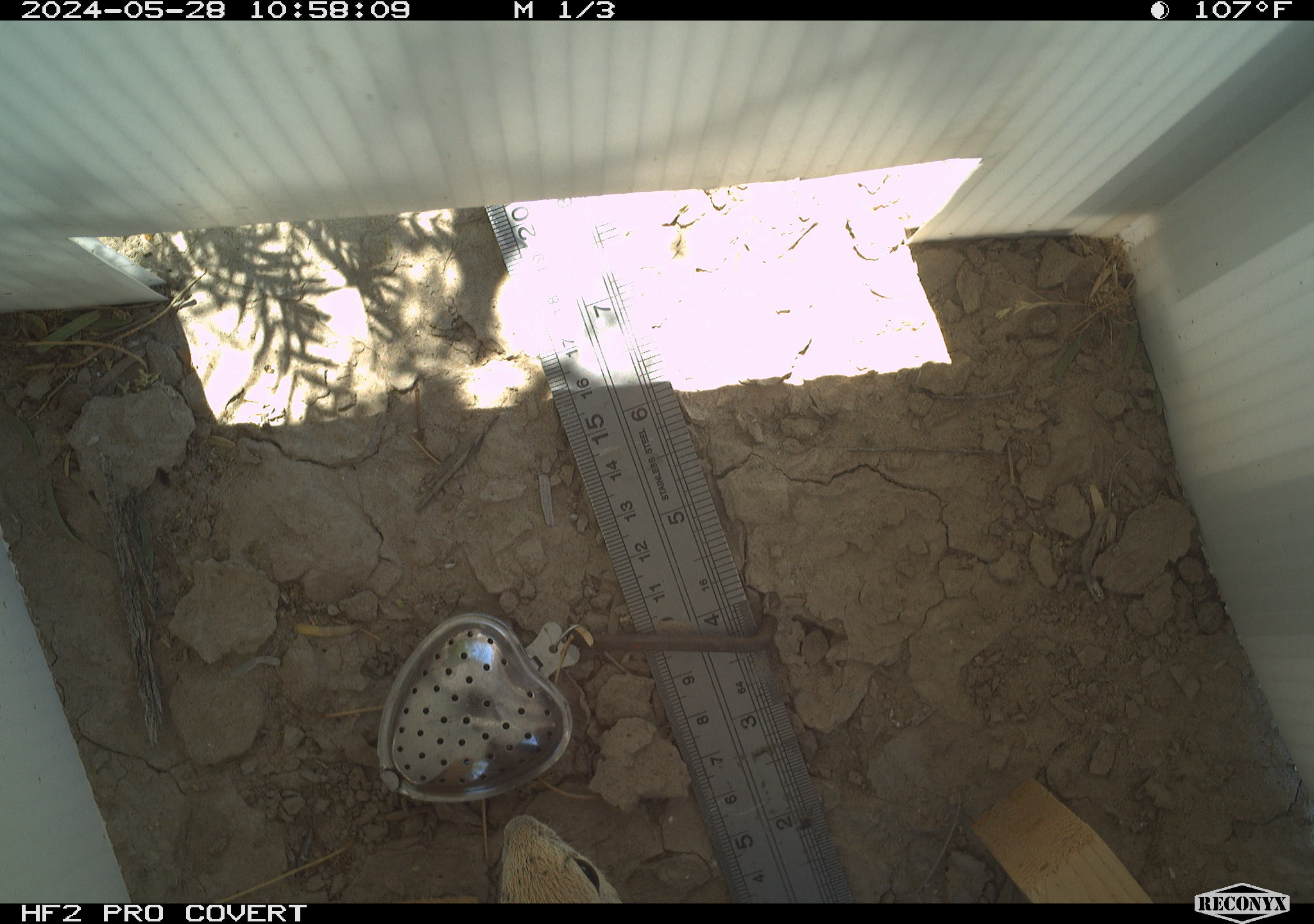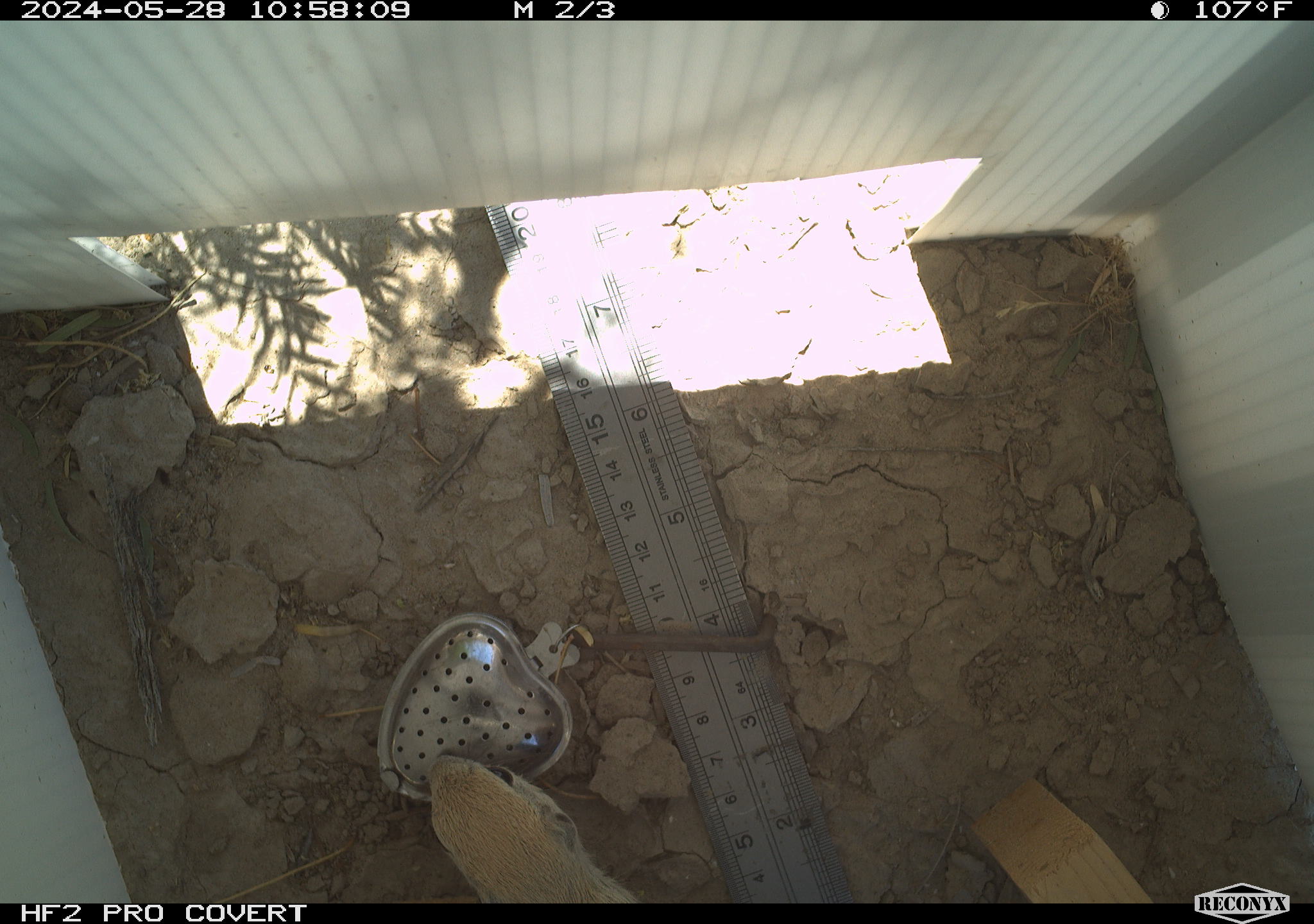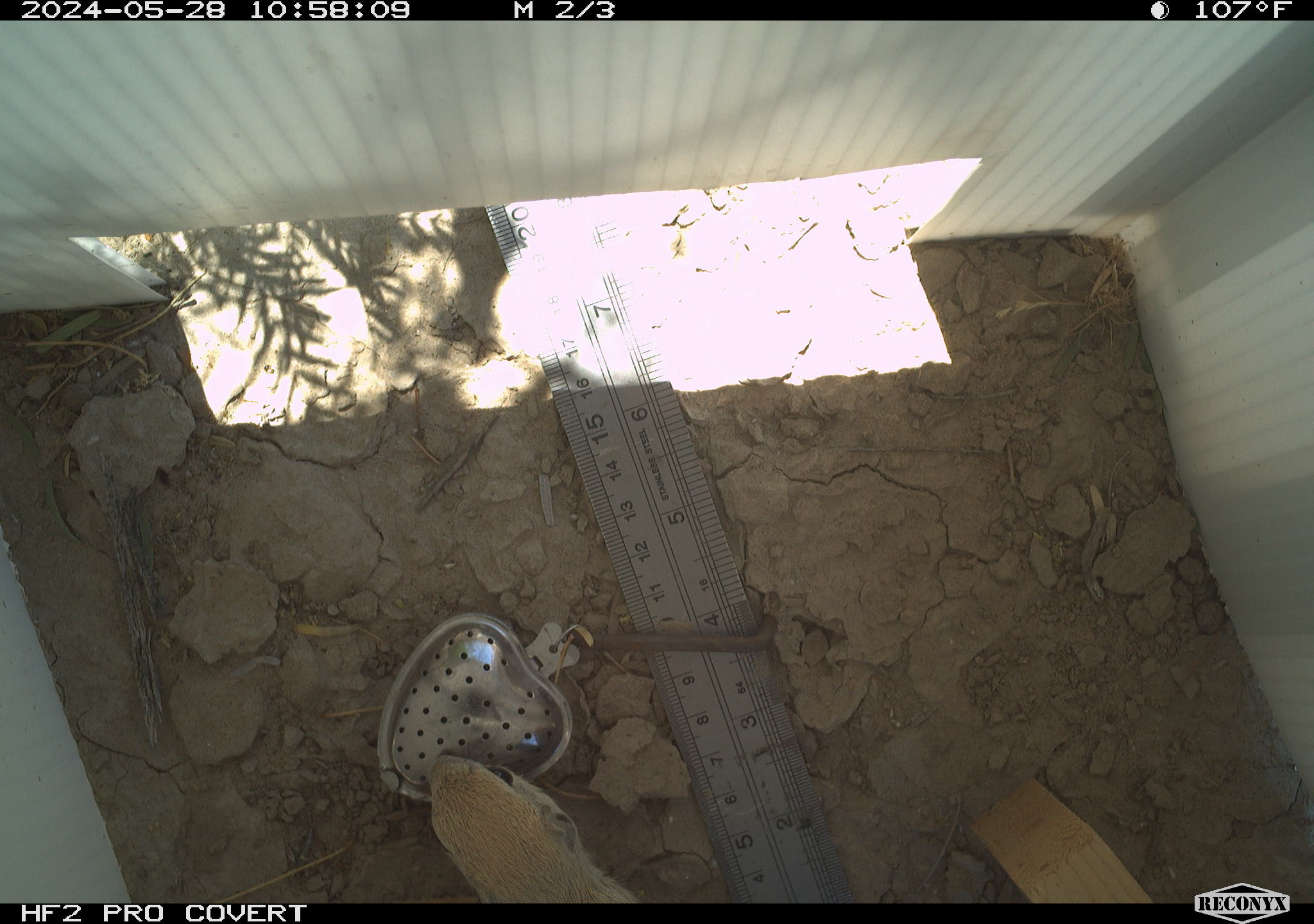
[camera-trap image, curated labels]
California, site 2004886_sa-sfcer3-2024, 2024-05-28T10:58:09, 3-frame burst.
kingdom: Animalia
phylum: Chordata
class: Mammalia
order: Rodentia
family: Sciuridae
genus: Xerospermophilus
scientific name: Xerospermophilus tereticaudus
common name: round-tailed ground squirrel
Round-tailed ground squirrel (Xerospermophilus tereticaudus).